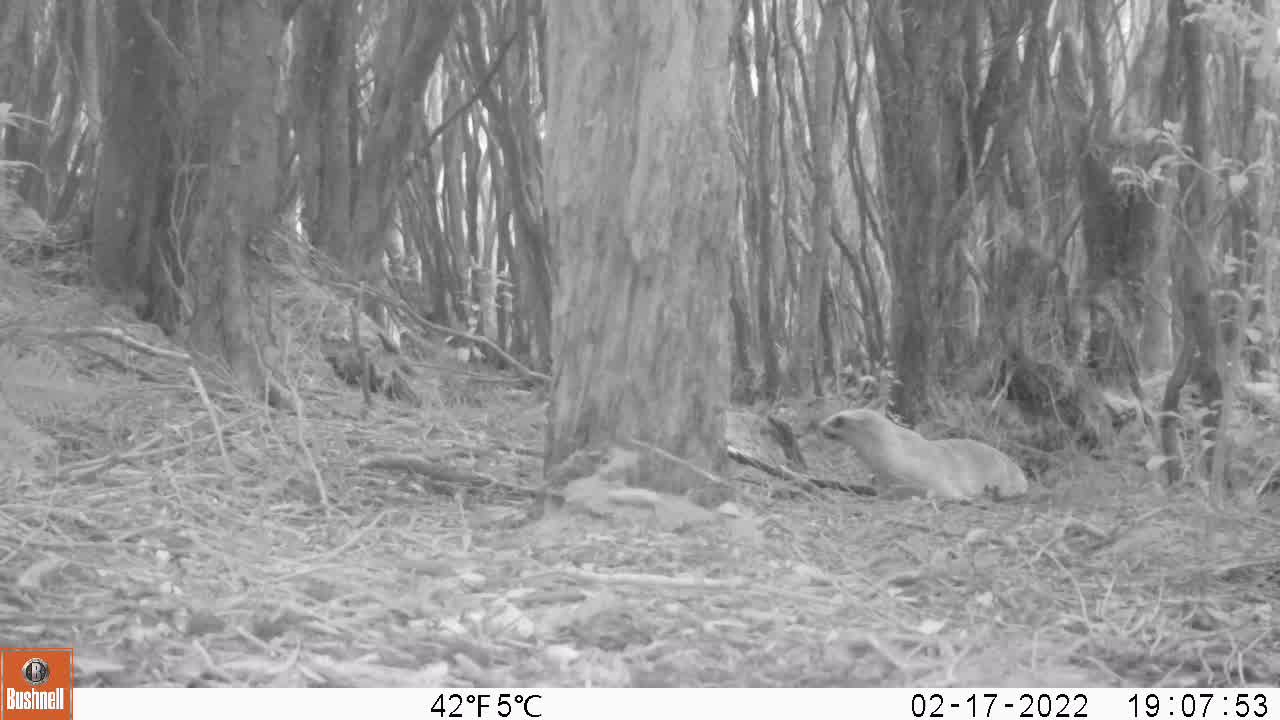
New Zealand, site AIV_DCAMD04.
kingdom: Animalia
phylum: Chordata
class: Mammalia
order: Carnivora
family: Otariidae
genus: Phocarctos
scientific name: Phocarctos hookeri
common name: new zealand sea lion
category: sealion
Sealion (new zealand sea lion) (Phocarctos hookeri).